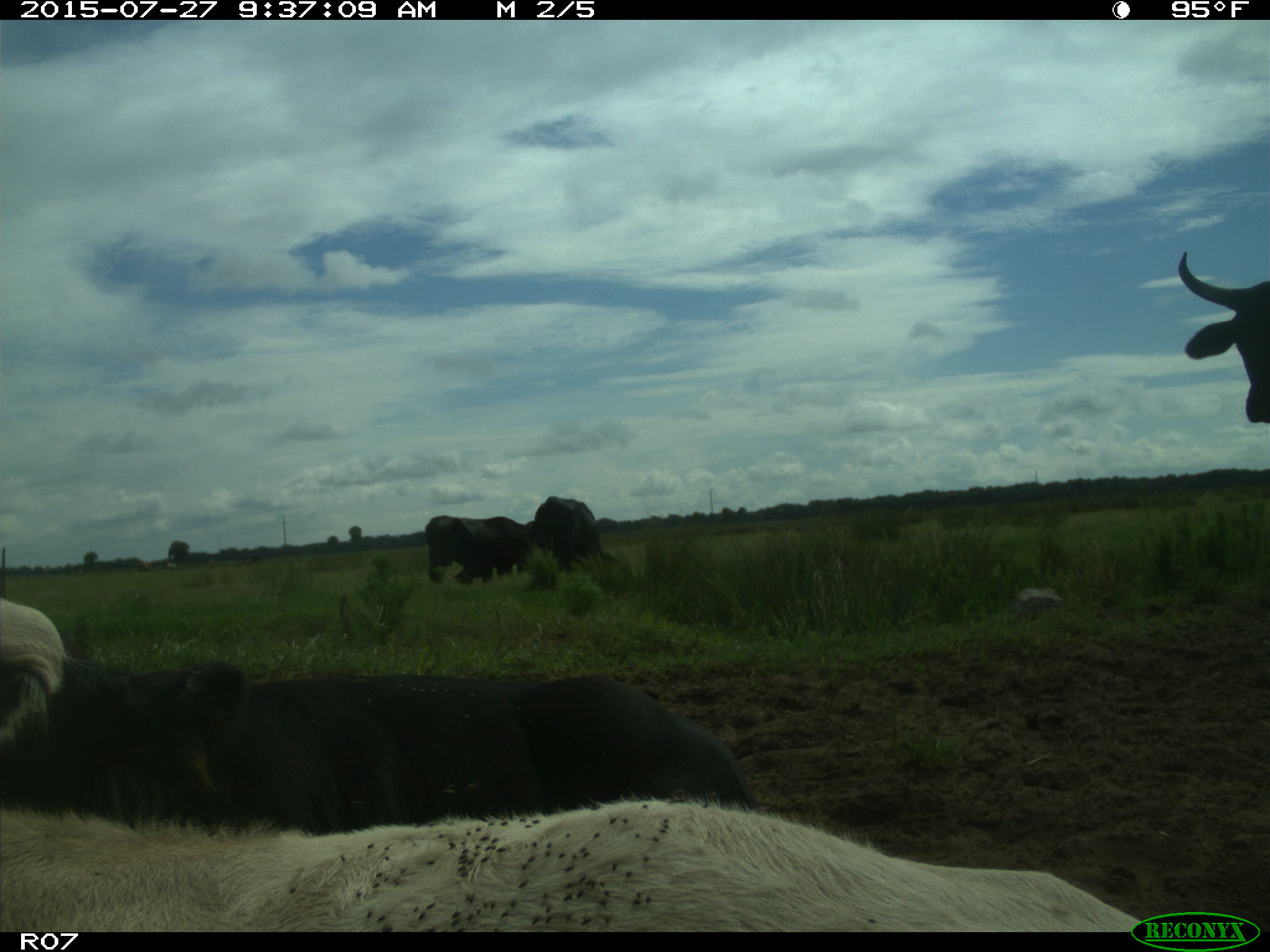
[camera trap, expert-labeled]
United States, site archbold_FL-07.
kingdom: Animalia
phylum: Chordata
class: Mammalia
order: Artiodactyla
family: Bovidae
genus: Bos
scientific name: Bos taurus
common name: domestic cow